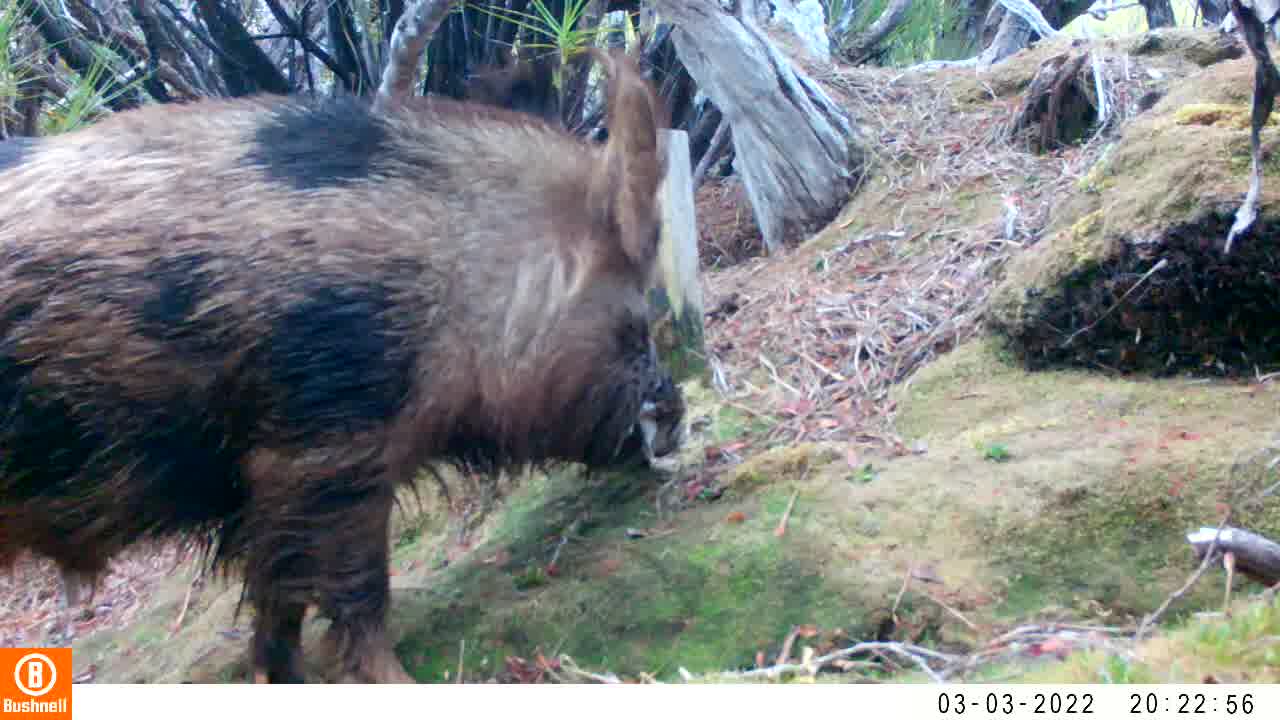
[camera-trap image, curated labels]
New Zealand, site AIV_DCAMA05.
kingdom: Animalia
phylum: Chordata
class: Mammalia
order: Artiodactyla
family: Suidae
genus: Sus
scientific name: Sus scrofa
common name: pig